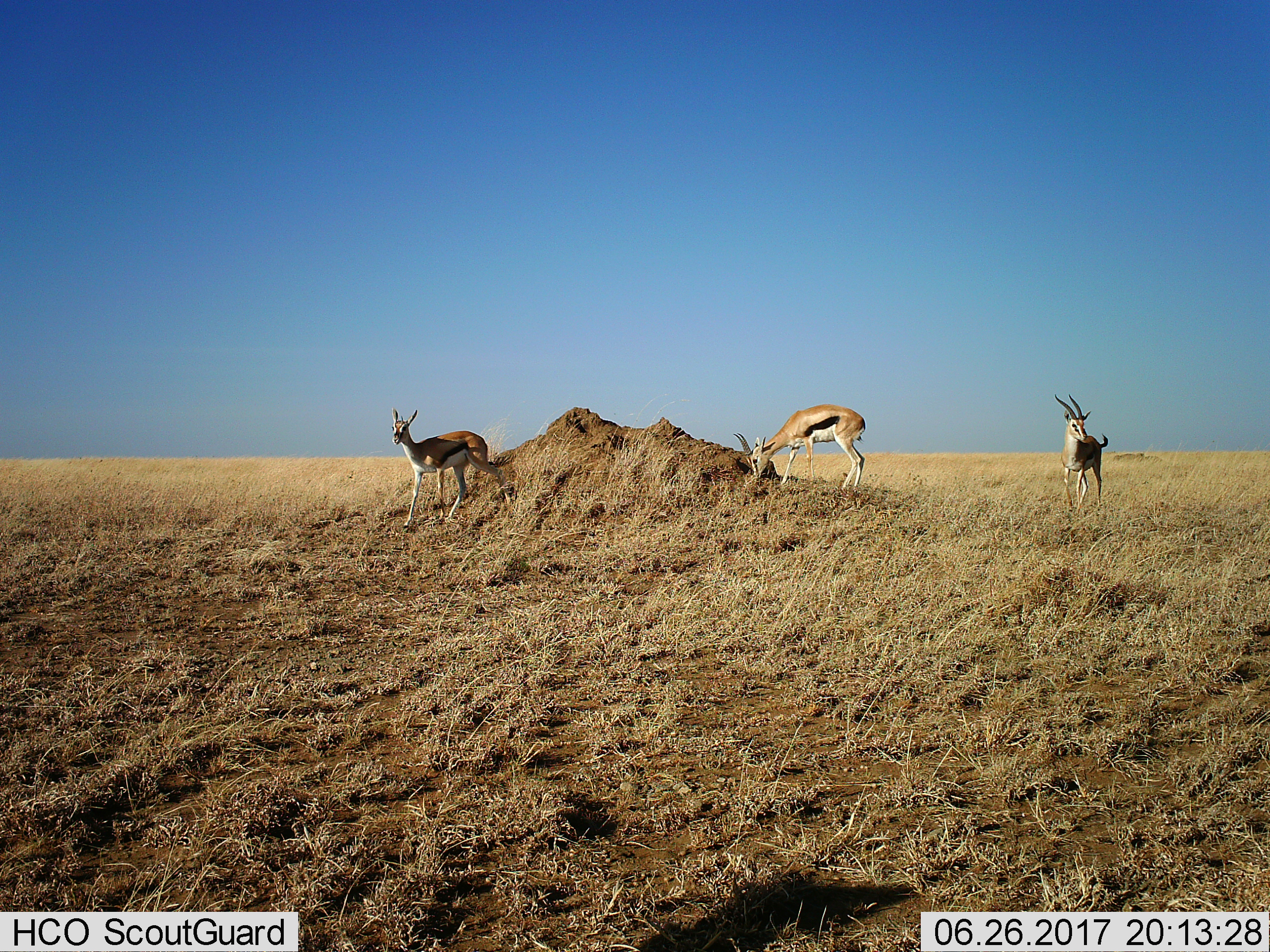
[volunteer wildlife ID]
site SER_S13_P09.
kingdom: Animalia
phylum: Chordata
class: Mammalia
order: Artiodactyla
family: Bovidae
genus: Eudorcas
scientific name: Eudorcas thomsonii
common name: thomson's gazelle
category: gazellethomsons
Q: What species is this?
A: Gazellethomsons (thomson's gazelle) (Eudorcas thomsonii).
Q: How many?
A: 3.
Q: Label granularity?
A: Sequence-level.